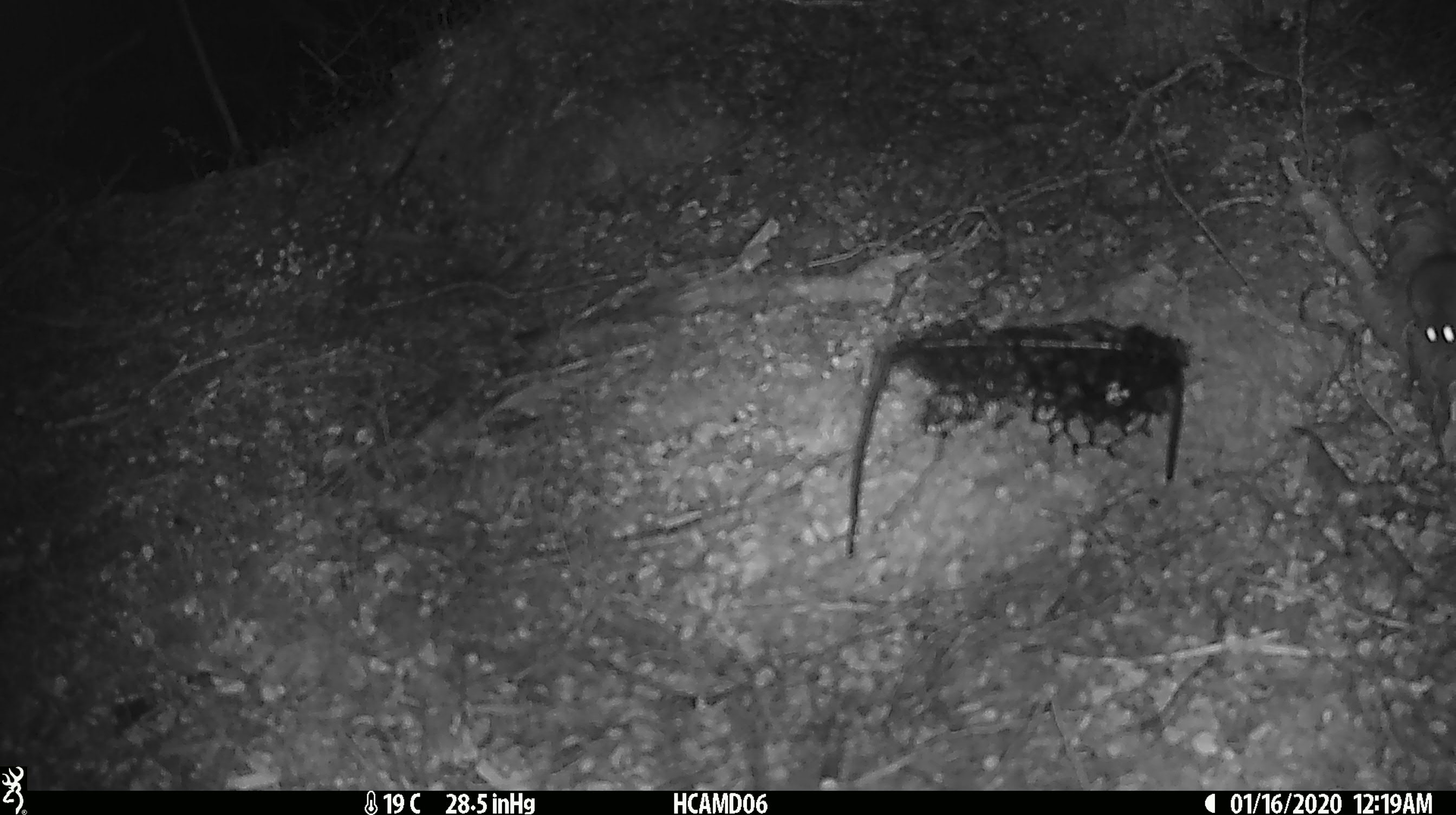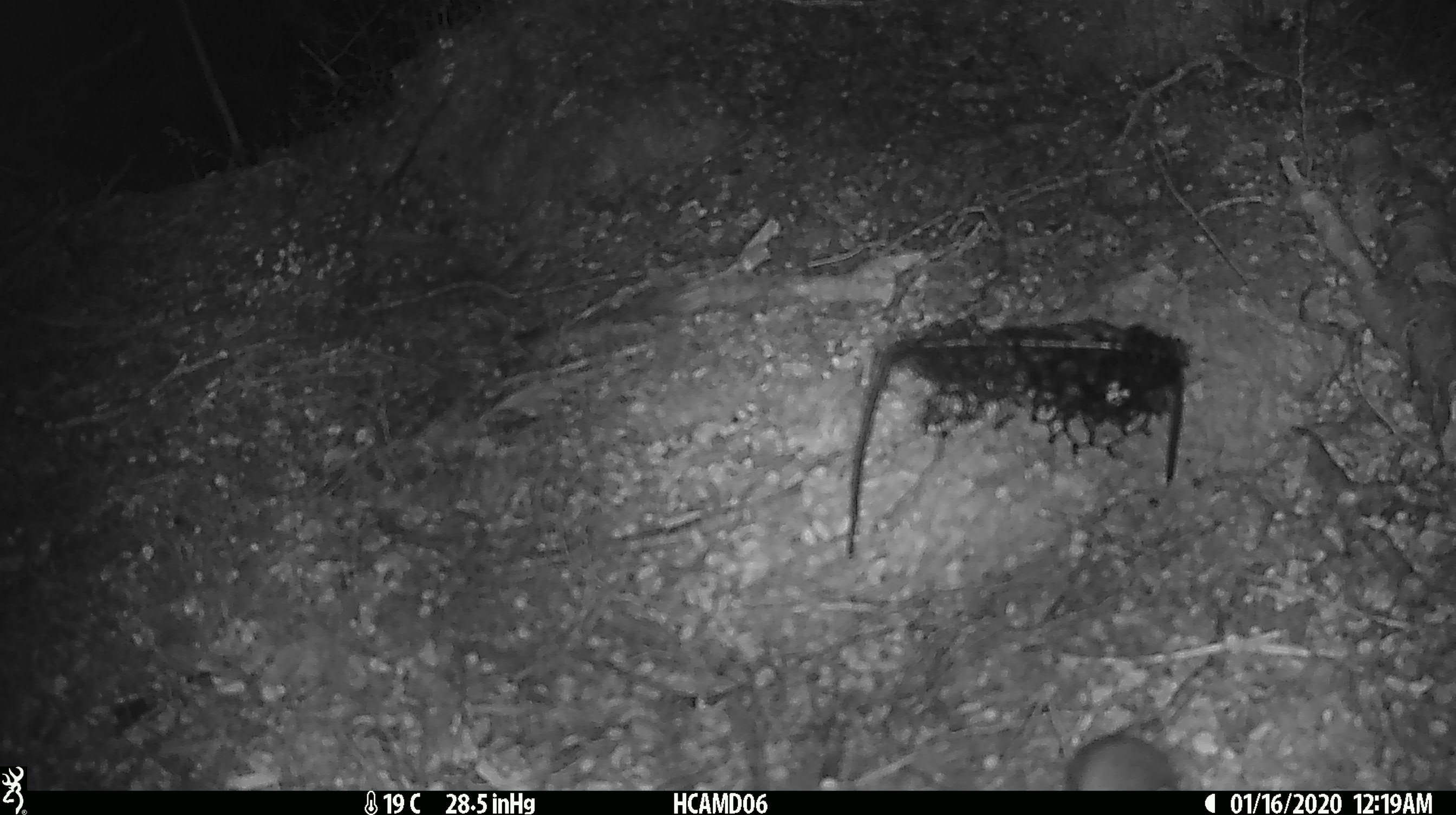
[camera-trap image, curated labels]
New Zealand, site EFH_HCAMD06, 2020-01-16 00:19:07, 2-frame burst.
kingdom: Animalia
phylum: Chordata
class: Mammalia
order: Rodentia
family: Muridae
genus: Mus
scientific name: Mus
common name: mouse